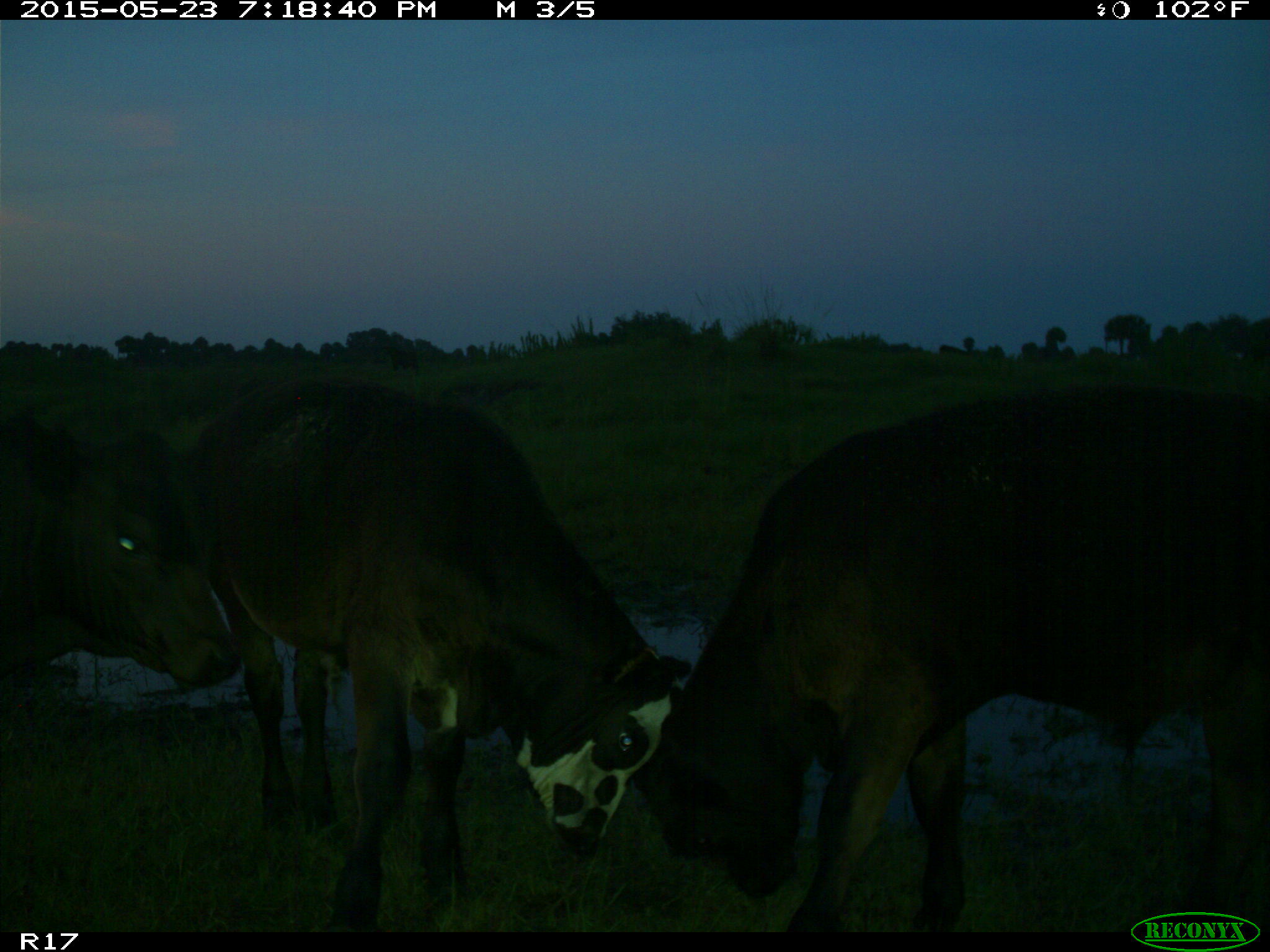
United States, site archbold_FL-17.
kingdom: Animalia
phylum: Chordata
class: Mammalia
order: Artiodactyla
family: Bovidae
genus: Bos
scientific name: Bos taurus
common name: domestic cow